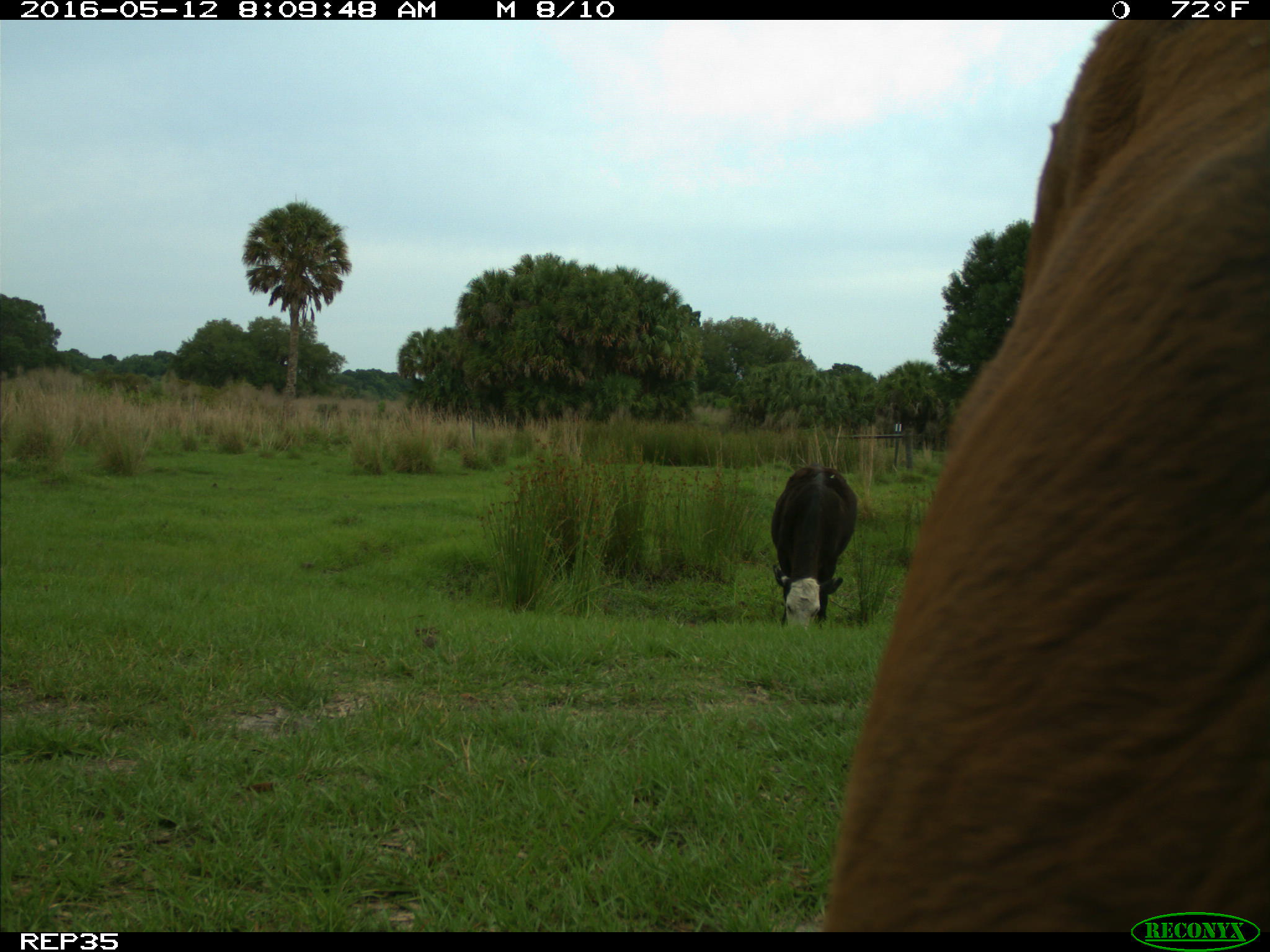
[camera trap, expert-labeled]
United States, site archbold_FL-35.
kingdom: Animalia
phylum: Chordata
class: Mammalia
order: Artiodactyla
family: Bovidae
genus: Bos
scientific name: Bos taurus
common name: domestic cow